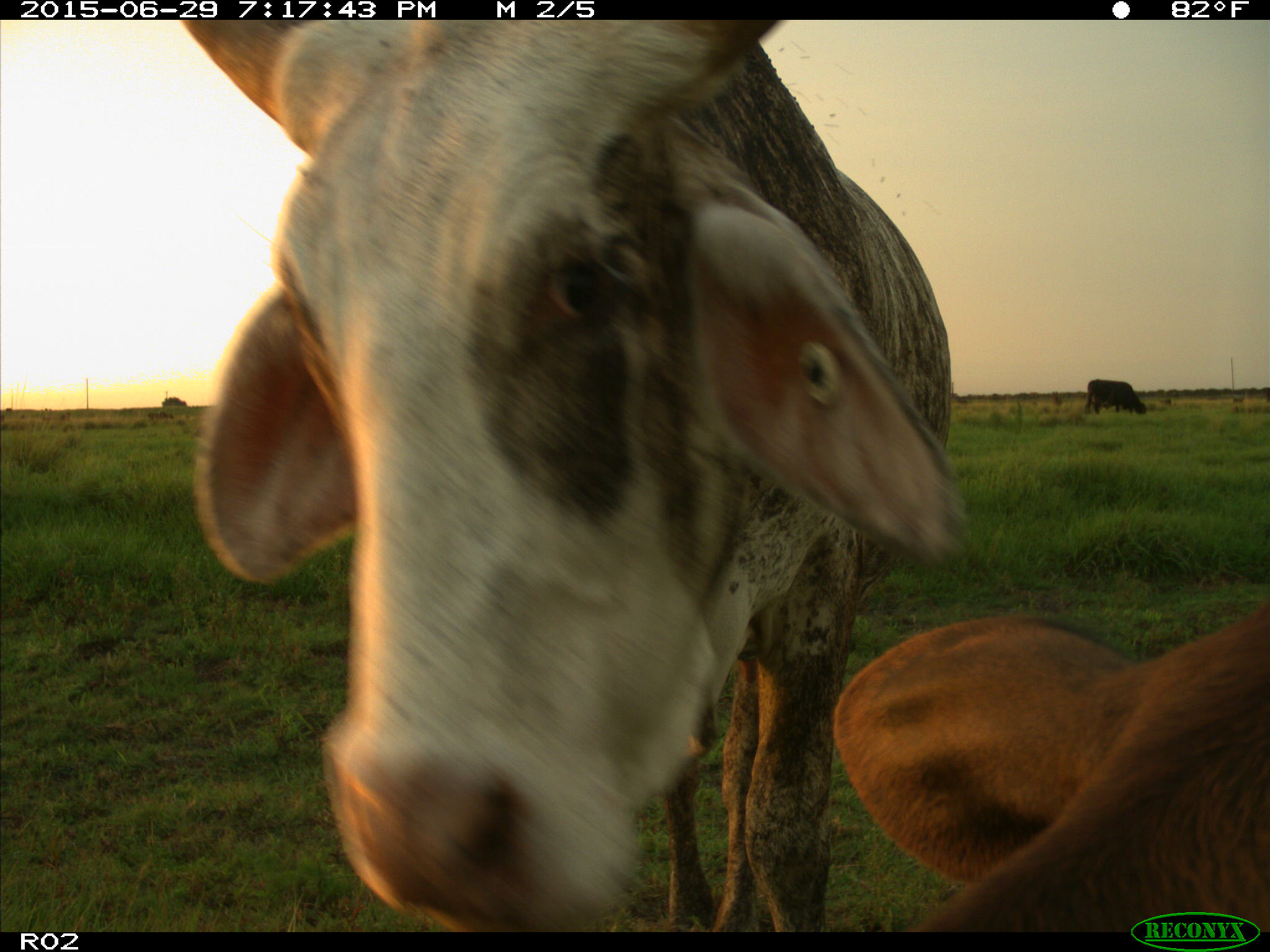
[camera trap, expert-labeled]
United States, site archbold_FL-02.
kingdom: Animalia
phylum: Chordata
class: Mammalia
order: Artiodactyla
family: Bovidae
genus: Bos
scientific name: Bos taurus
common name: domestic cow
Bos taurus (domestic cow).